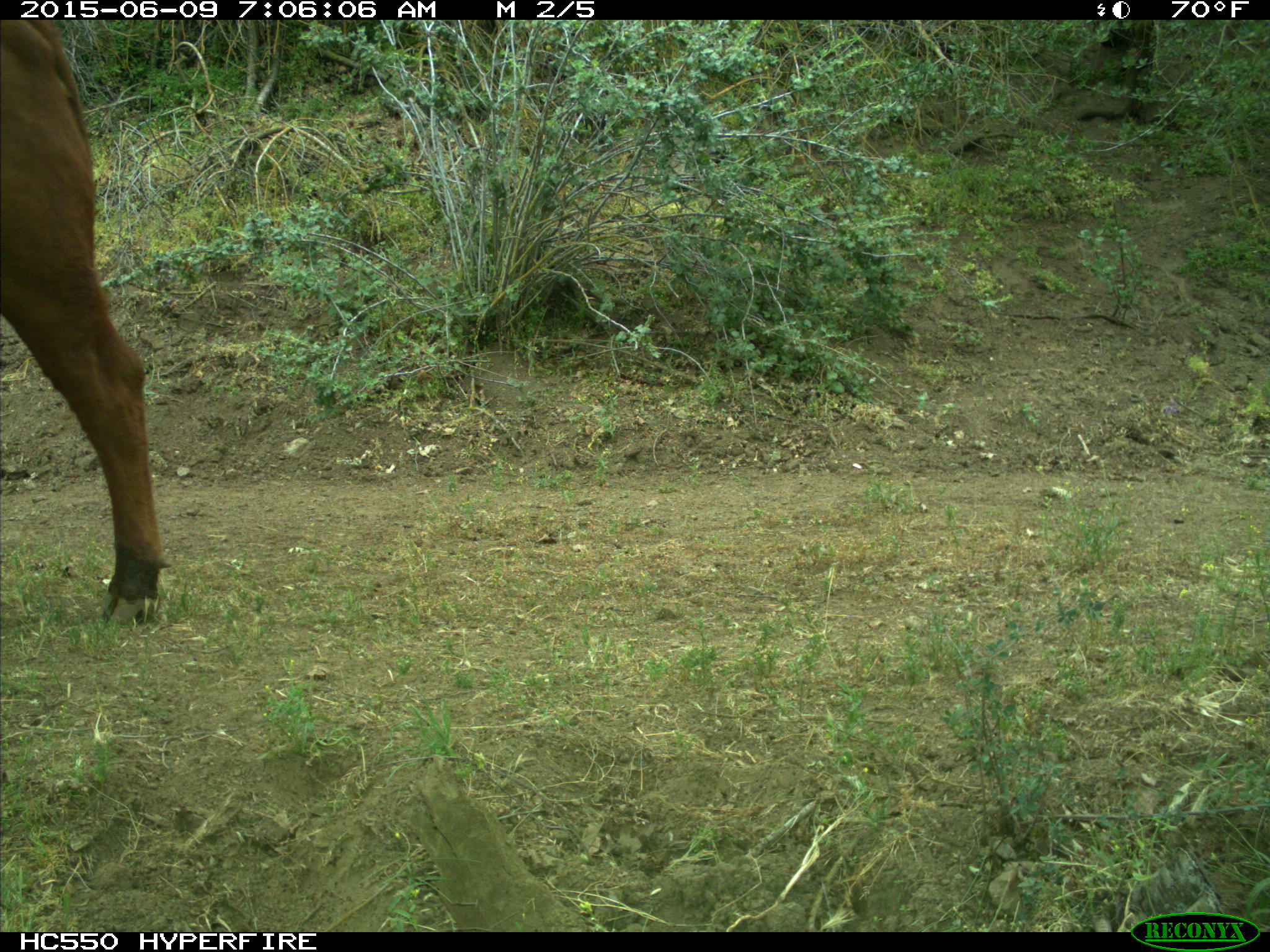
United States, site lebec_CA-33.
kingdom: Animalia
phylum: Chordata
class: Mammalia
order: Artiodactyla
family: Bovidae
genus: Bos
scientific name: Bos taurus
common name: domestic cow